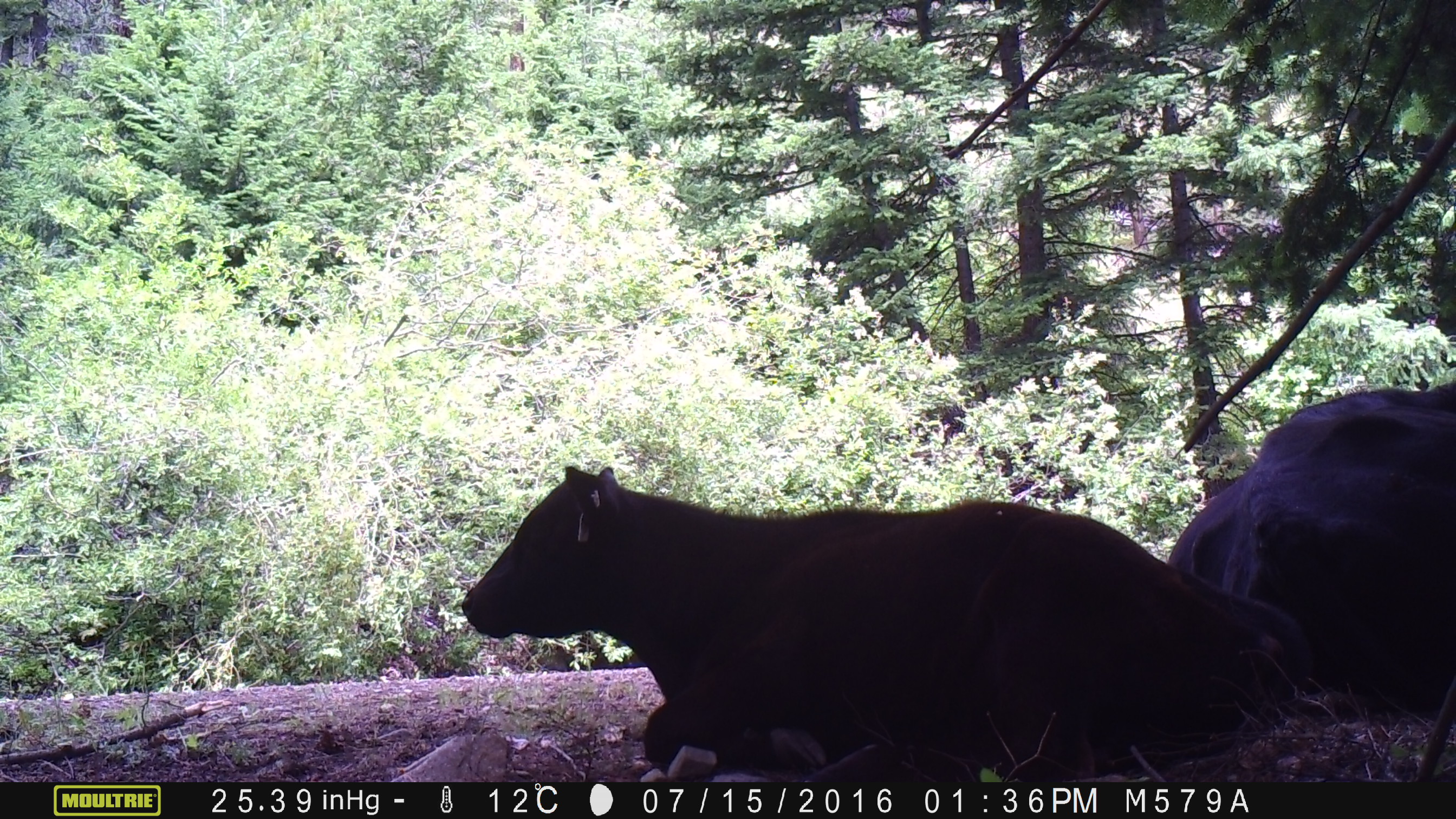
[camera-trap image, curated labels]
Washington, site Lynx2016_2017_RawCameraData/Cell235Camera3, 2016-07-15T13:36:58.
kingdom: Animalia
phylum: Chordata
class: Mammalia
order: Artiodactyla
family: Bovidae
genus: Bos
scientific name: Bos taurus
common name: domestic cattle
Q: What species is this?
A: Domestic cattle (Bos taurus).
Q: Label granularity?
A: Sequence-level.